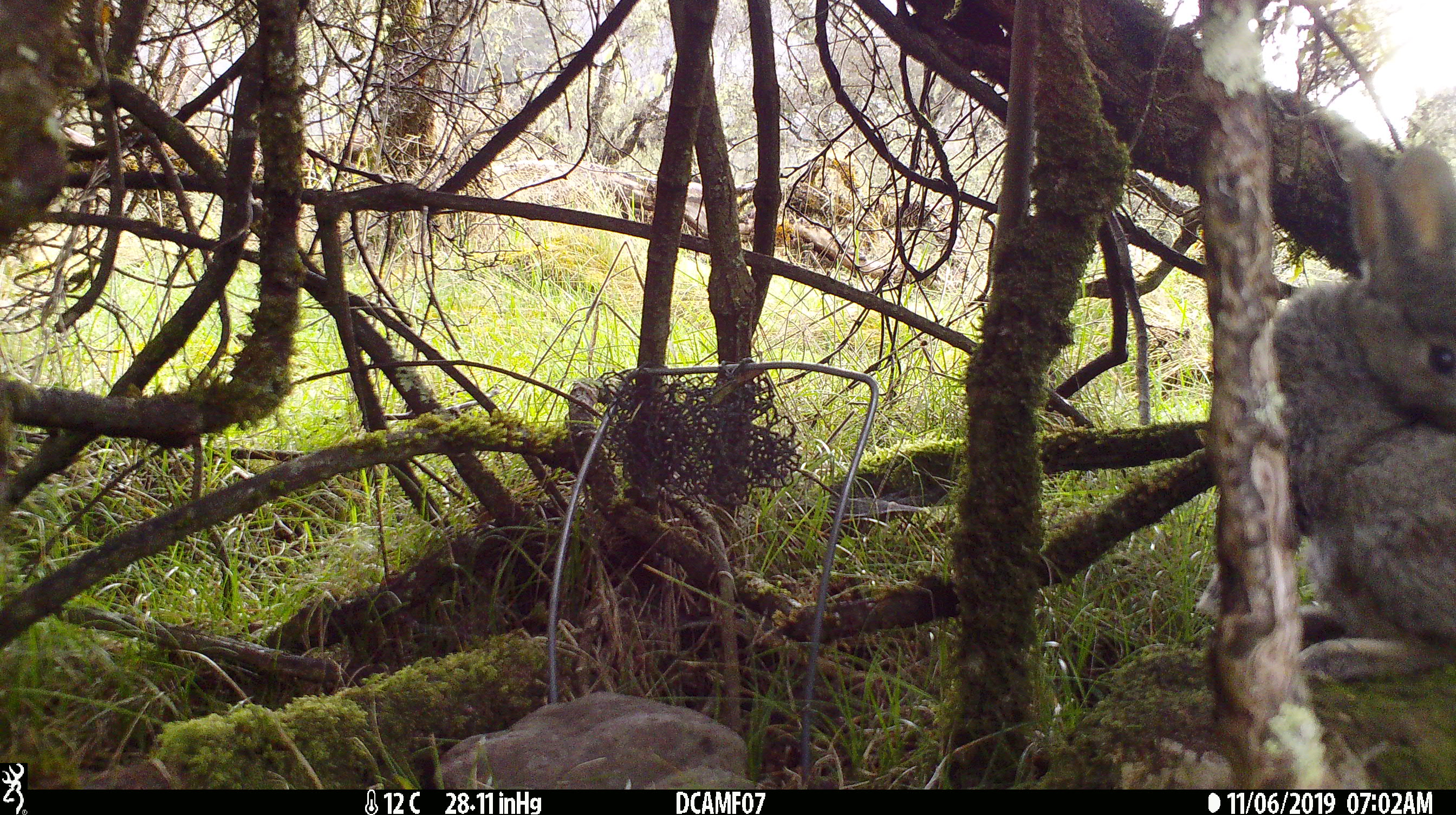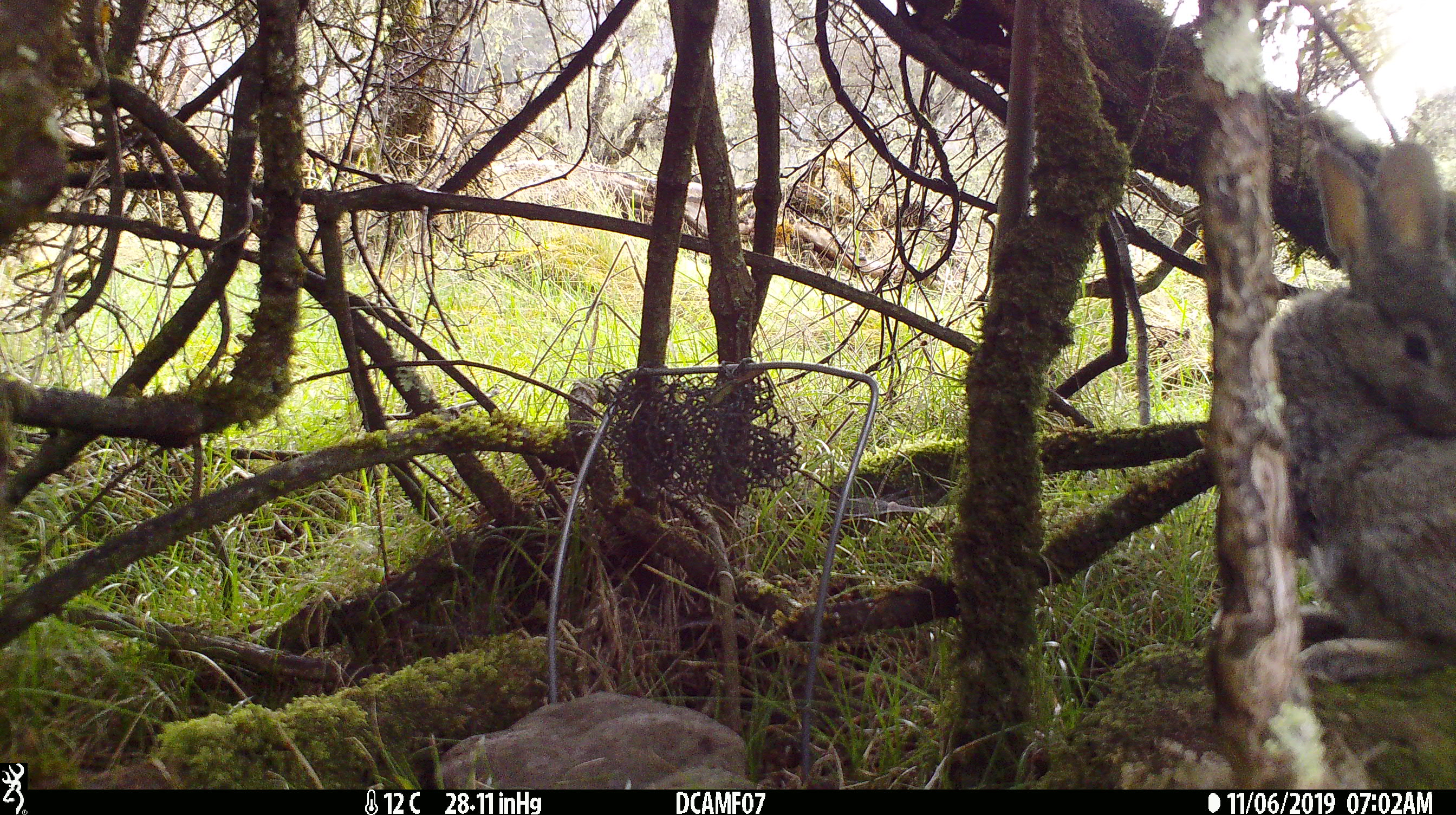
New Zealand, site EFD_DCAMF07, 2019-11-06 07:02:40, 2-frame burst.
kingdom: Animalia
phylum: Chordata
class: Mammalia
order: Lagomorpha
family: Leporidae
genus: Oryctolagus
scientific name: Oryctolagus cuniculus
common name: european rabbit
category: rabbit